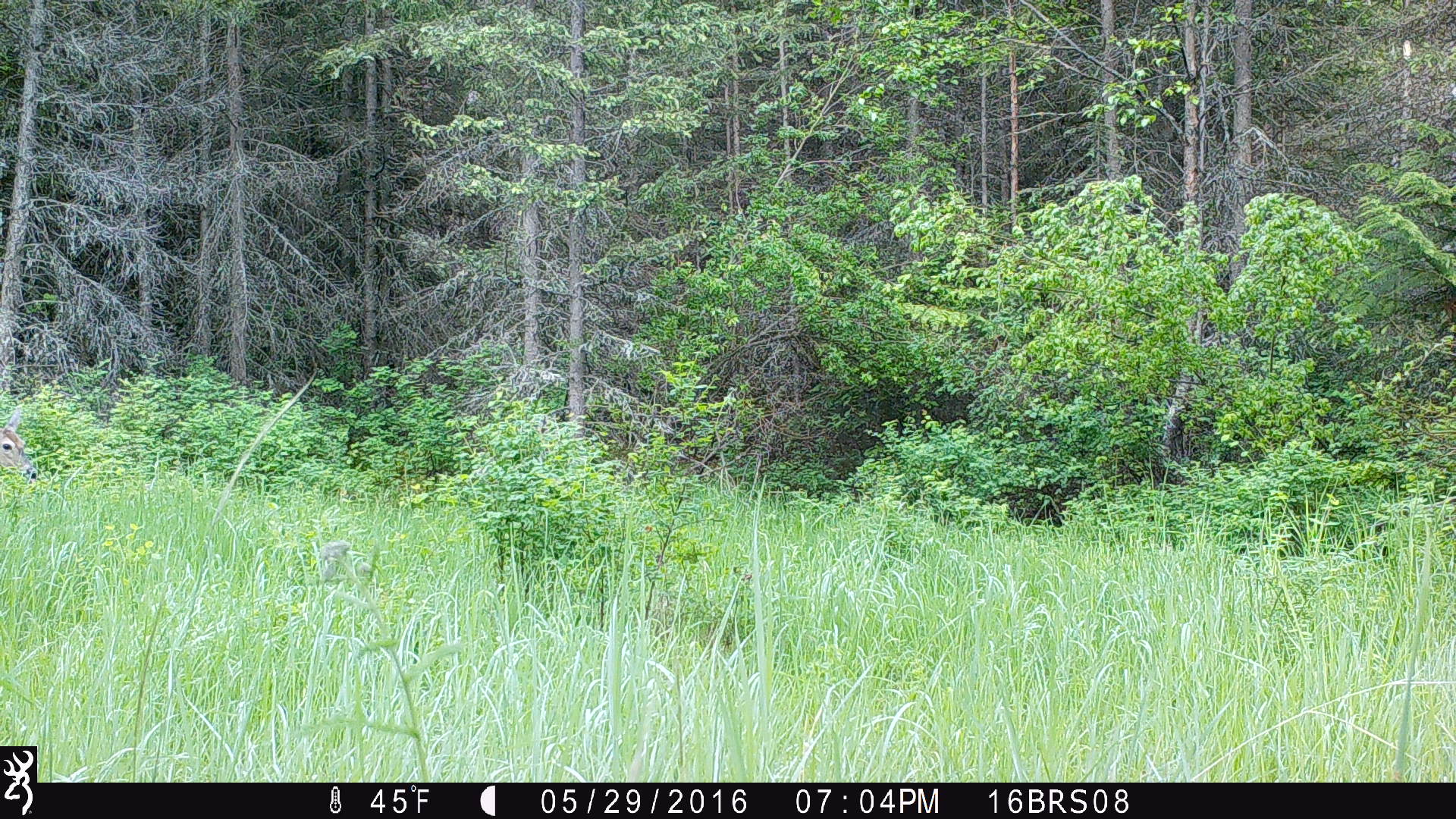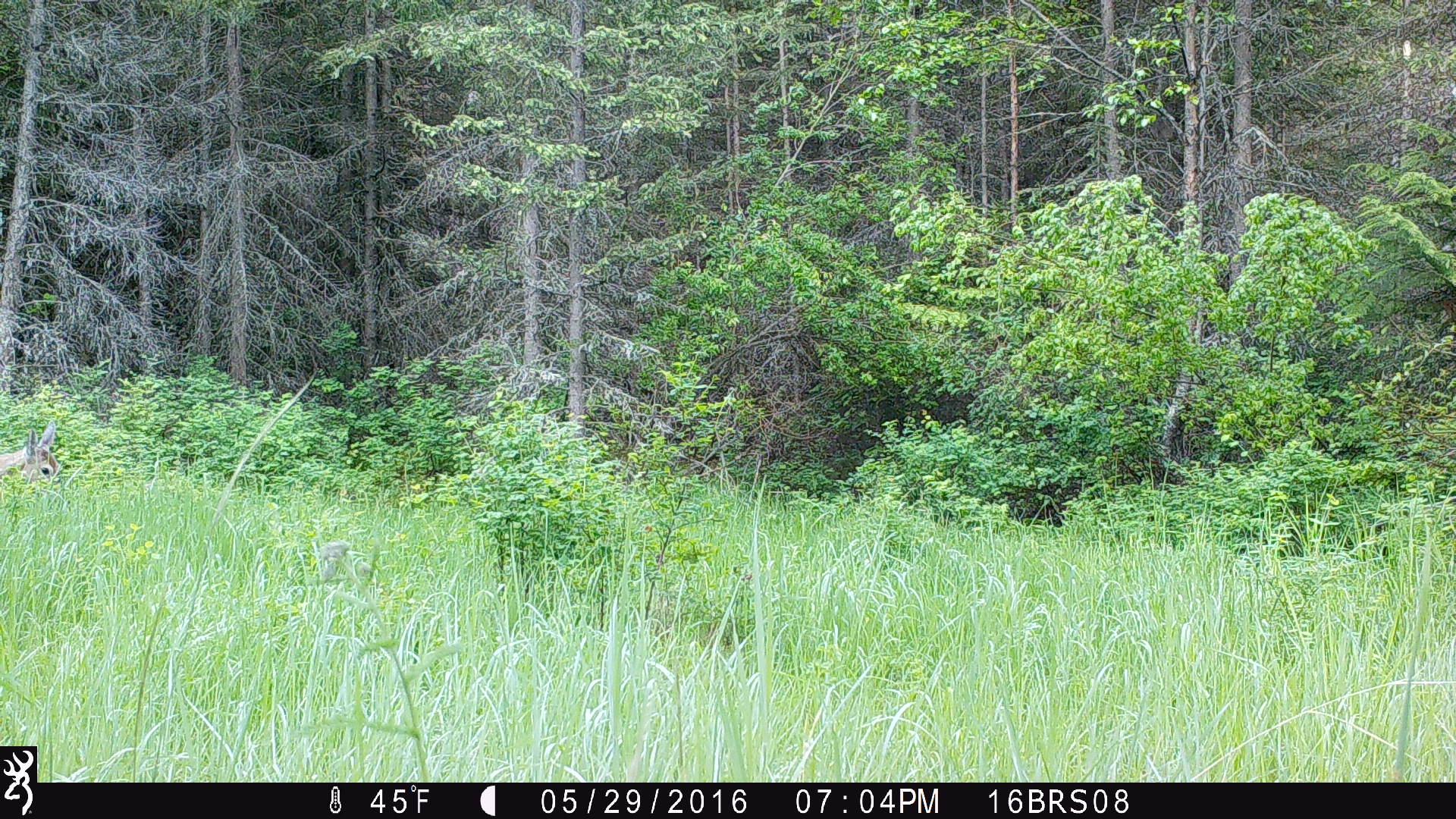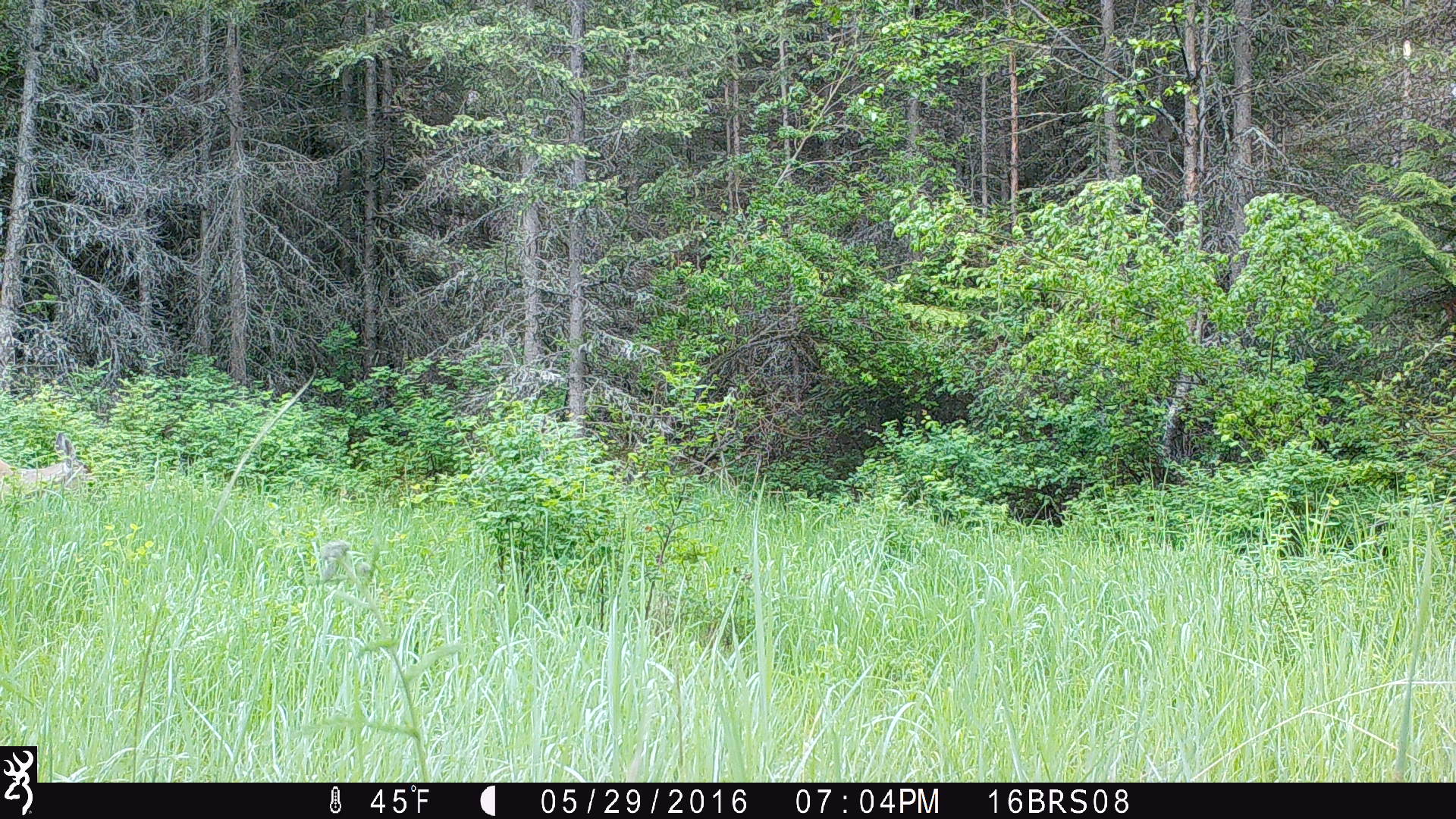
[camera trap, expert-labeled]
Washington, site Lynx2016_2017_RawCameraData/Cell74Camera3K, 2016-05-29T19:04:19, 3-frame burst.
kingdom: Animalia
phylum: Chordata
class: Mammalia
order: Artiodactyla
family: Cervidae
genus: Odocoileus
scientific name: Odocoileus virginianus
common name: white-tailed deer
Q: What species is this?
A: Odocoileus virginianus (white-tailed deer).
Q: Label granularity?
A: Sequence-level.